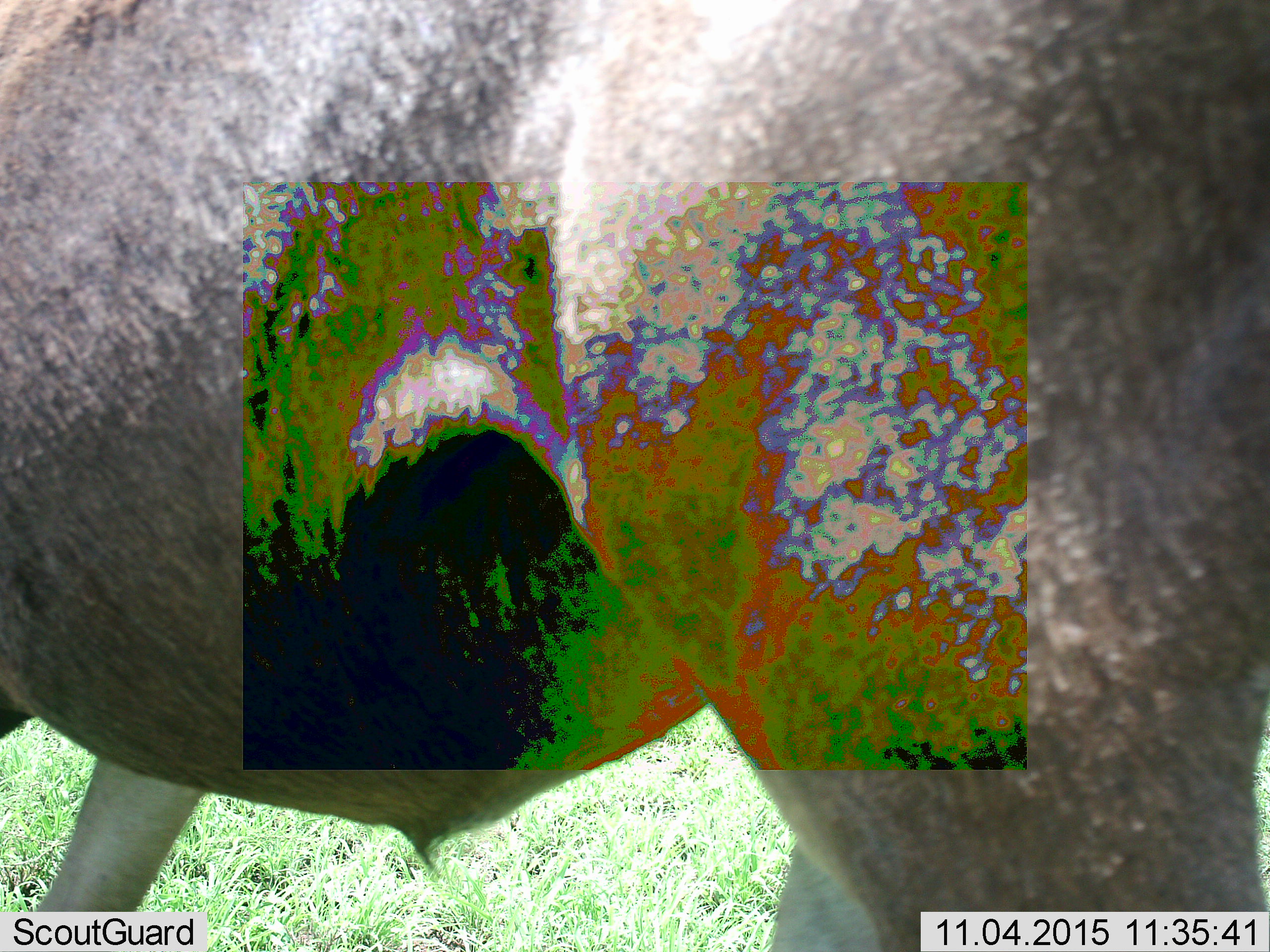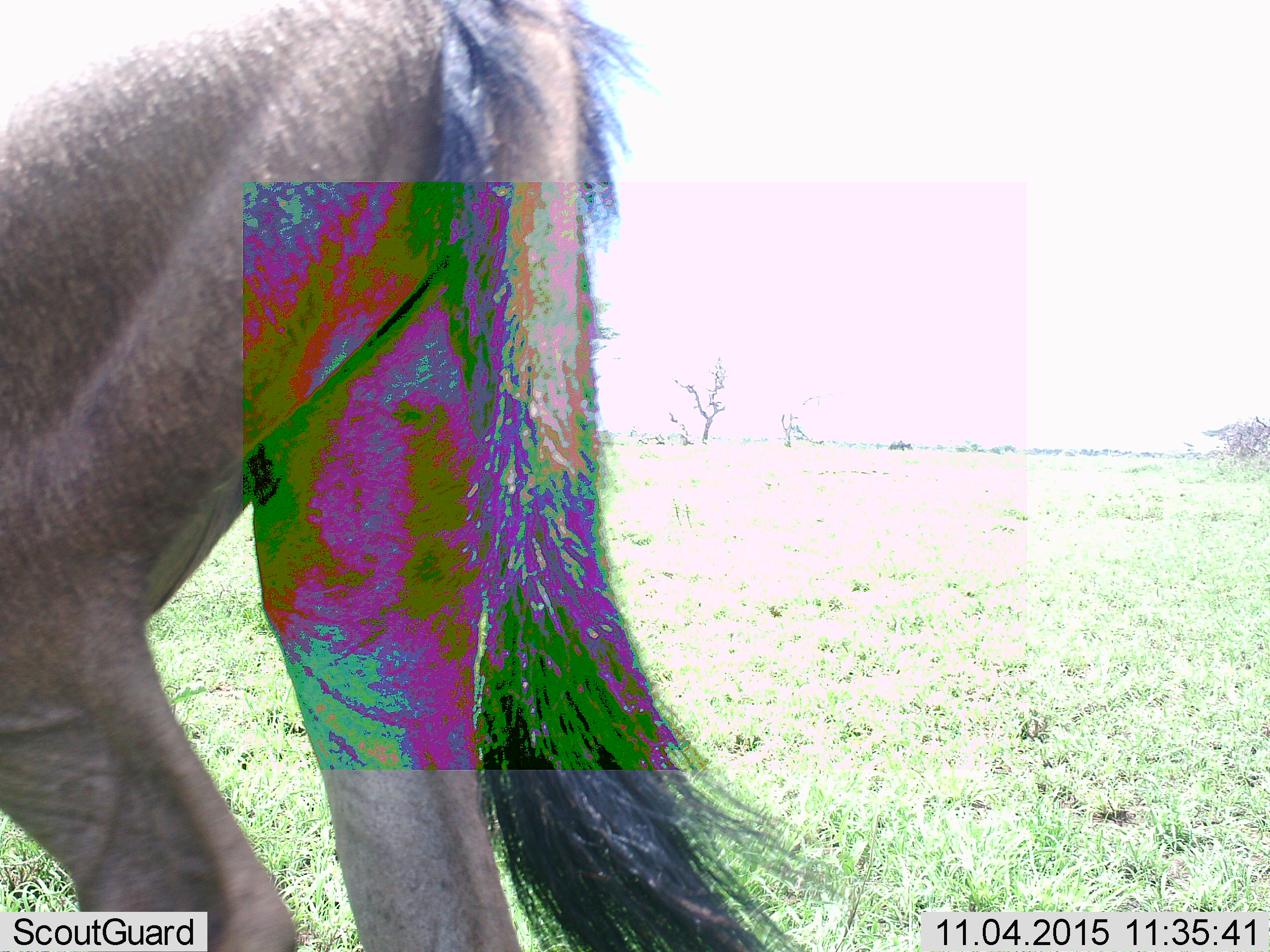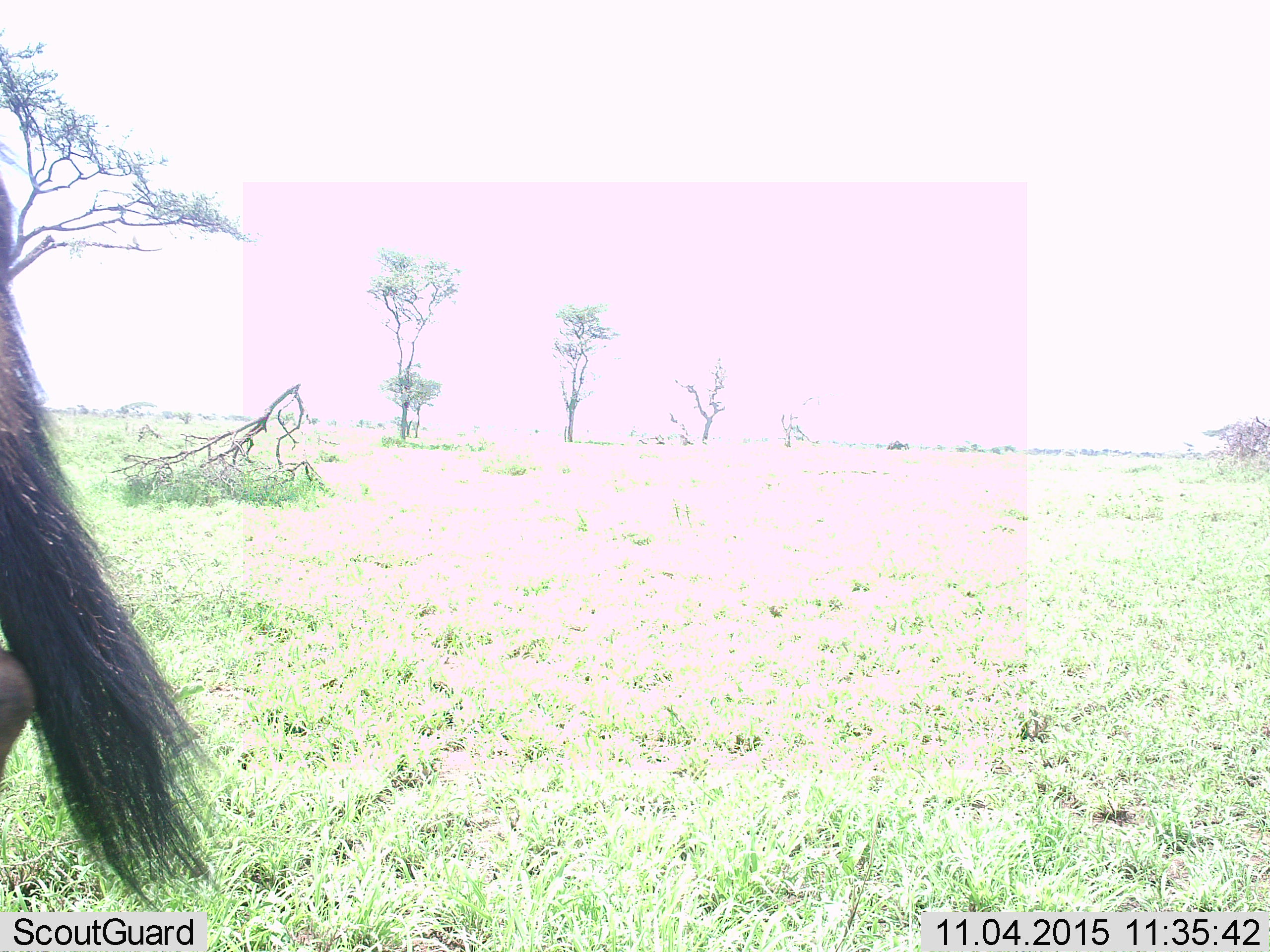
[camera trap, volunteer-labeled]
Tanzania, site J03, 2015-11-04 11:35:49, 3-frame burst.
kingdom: Animalia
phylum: Chordata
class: Mammalia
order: Artiodactyla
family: Bovidae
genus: Connochaetes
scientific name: Connochaetes taurinus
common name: blue wildebeest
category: wildebeest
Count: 1.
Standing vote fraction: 12%.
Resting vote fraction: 0%.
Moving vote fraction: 88%.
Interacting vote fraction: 0%.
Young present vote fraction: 0%.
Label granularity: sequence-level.